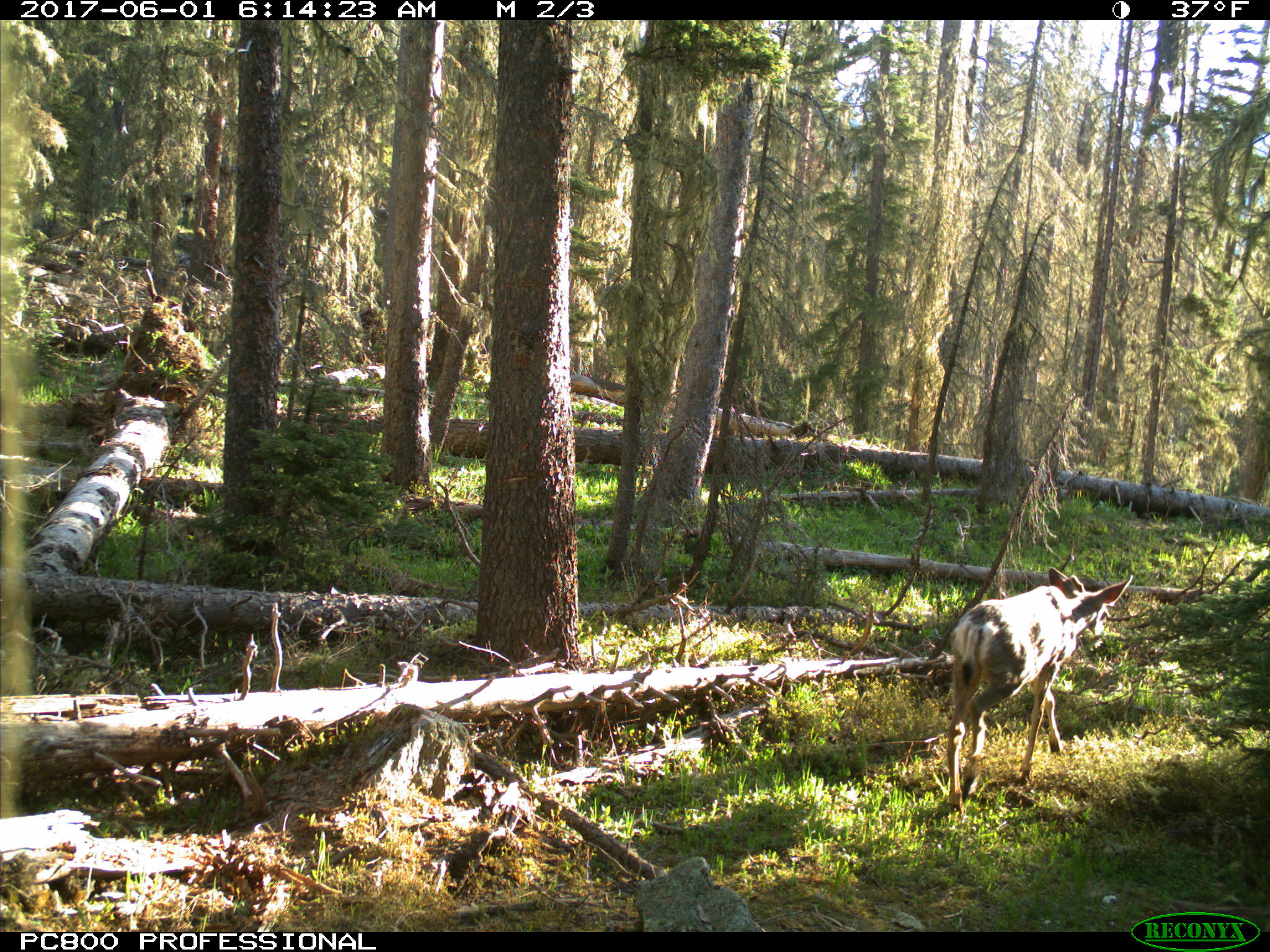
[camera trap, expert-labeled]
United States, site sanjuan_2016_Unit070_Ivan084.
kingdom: Animalia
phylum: Chordata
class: Mammalia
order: Artiodactyla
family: Cervidae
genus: Odocoileus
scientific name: Odocoileus hemionus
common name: mule deer